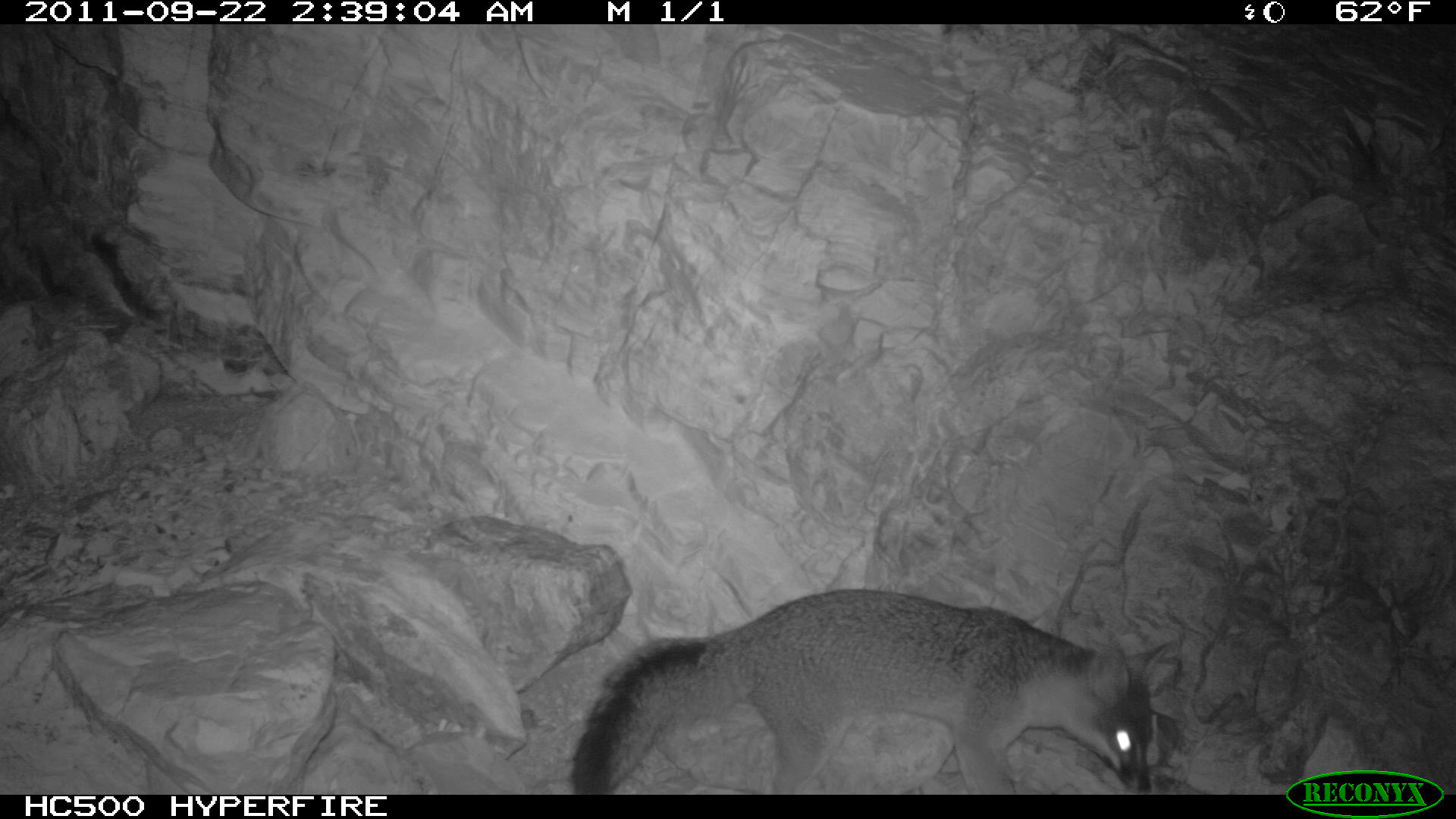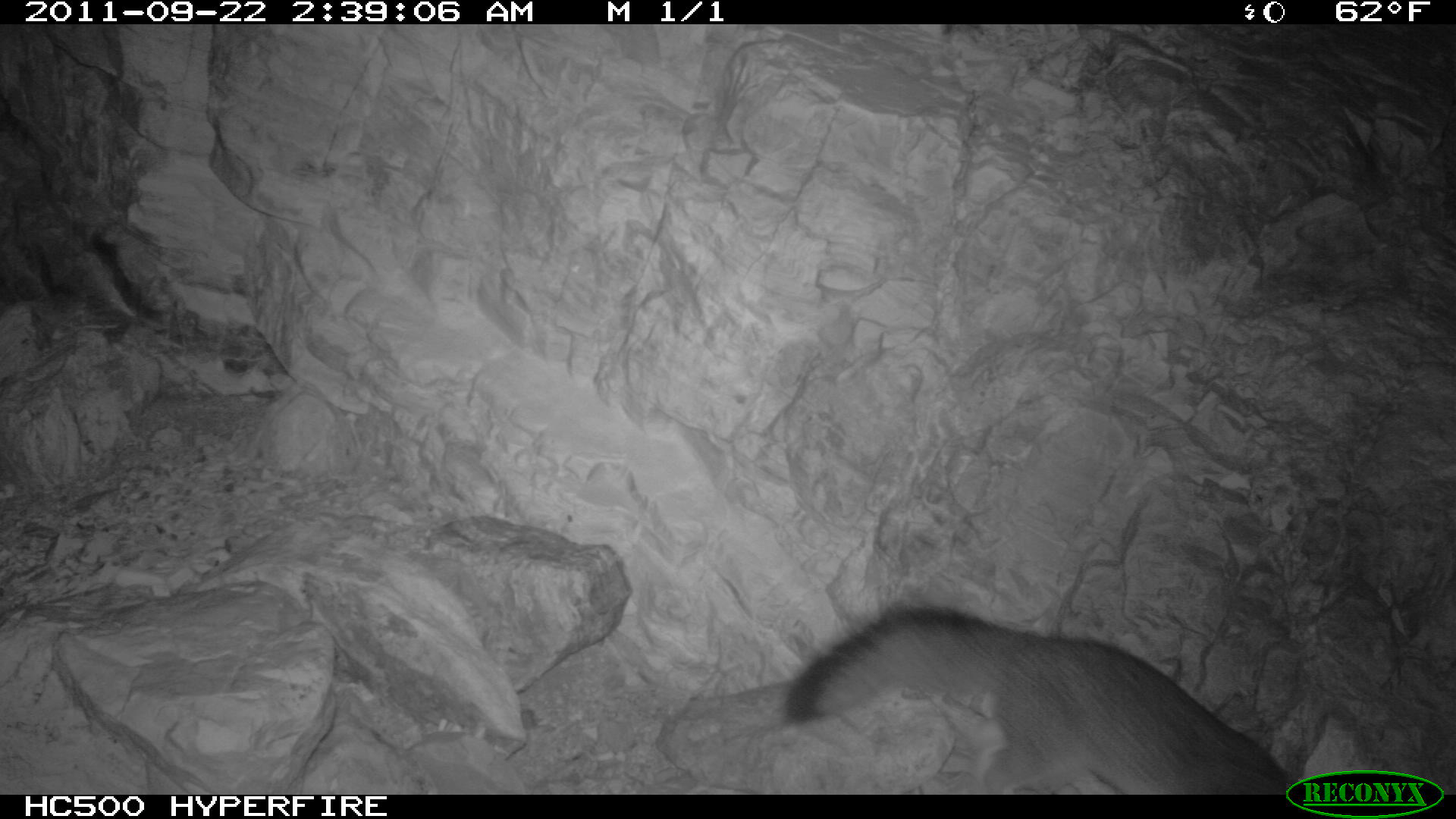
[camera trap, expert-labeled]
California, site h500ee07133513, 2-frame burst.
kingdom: Animalia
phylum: Chordata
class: Mammalia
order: Carnivora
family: Canidae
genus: Urocyon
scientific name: Urocyon littoralis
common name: island fox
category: fox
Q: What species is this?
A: Fox (island fox) (Urocyon littoralis).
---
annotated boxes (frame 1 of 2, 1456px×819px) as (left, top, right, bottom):
fox: (572, 589, 1172, 794)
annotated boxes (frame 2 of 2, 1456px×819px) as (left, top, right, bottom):
fox: (783, 599, 1305, 793)